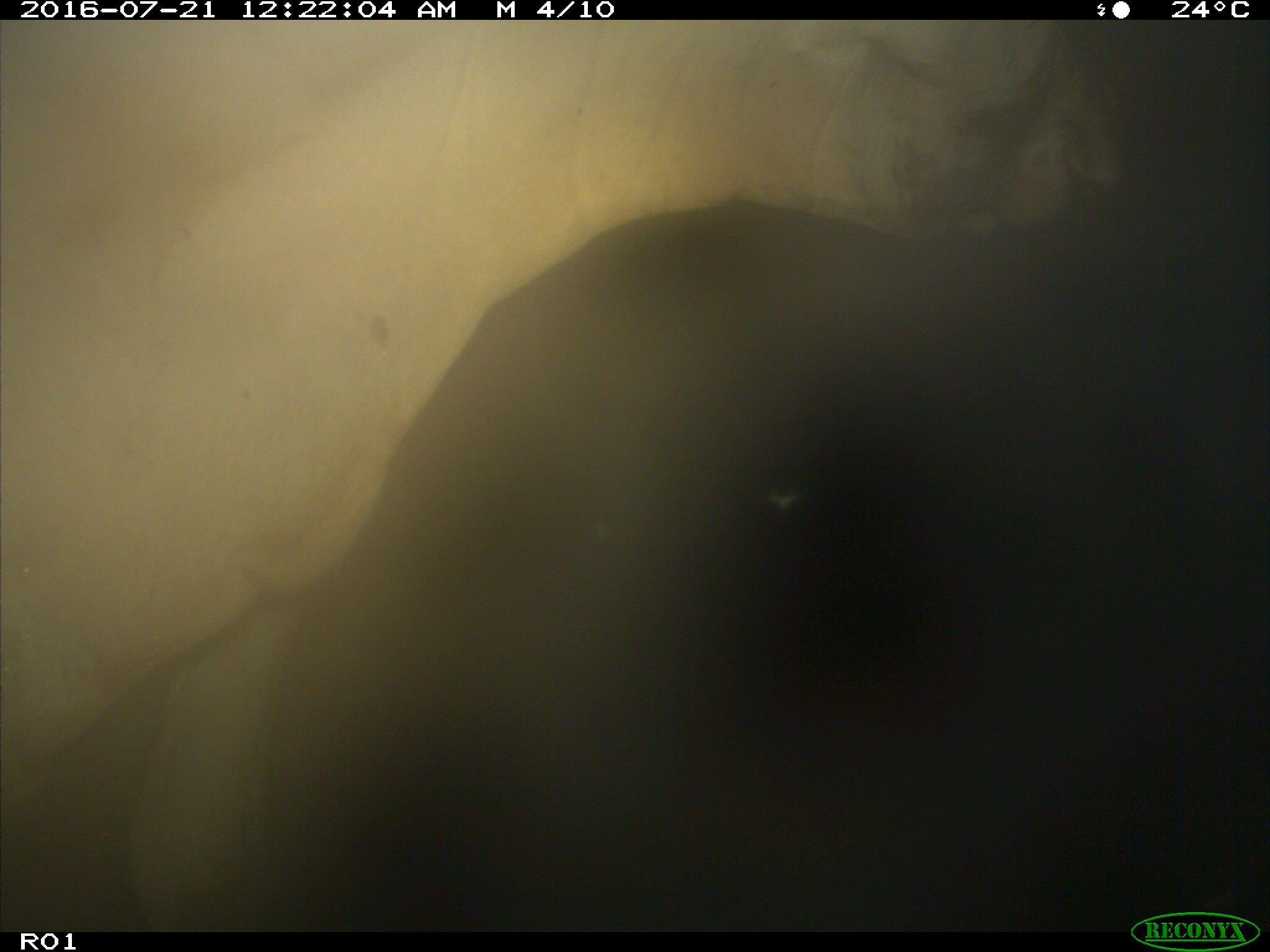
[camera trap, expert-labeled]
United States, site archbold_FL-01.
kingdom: Animalia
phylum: Chordata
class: Mammalia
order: Artiodactyla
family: Bovidae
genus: Bos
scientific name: Bos taurus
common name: domestic cow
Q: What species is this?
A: Bos taurus (domestic cow).